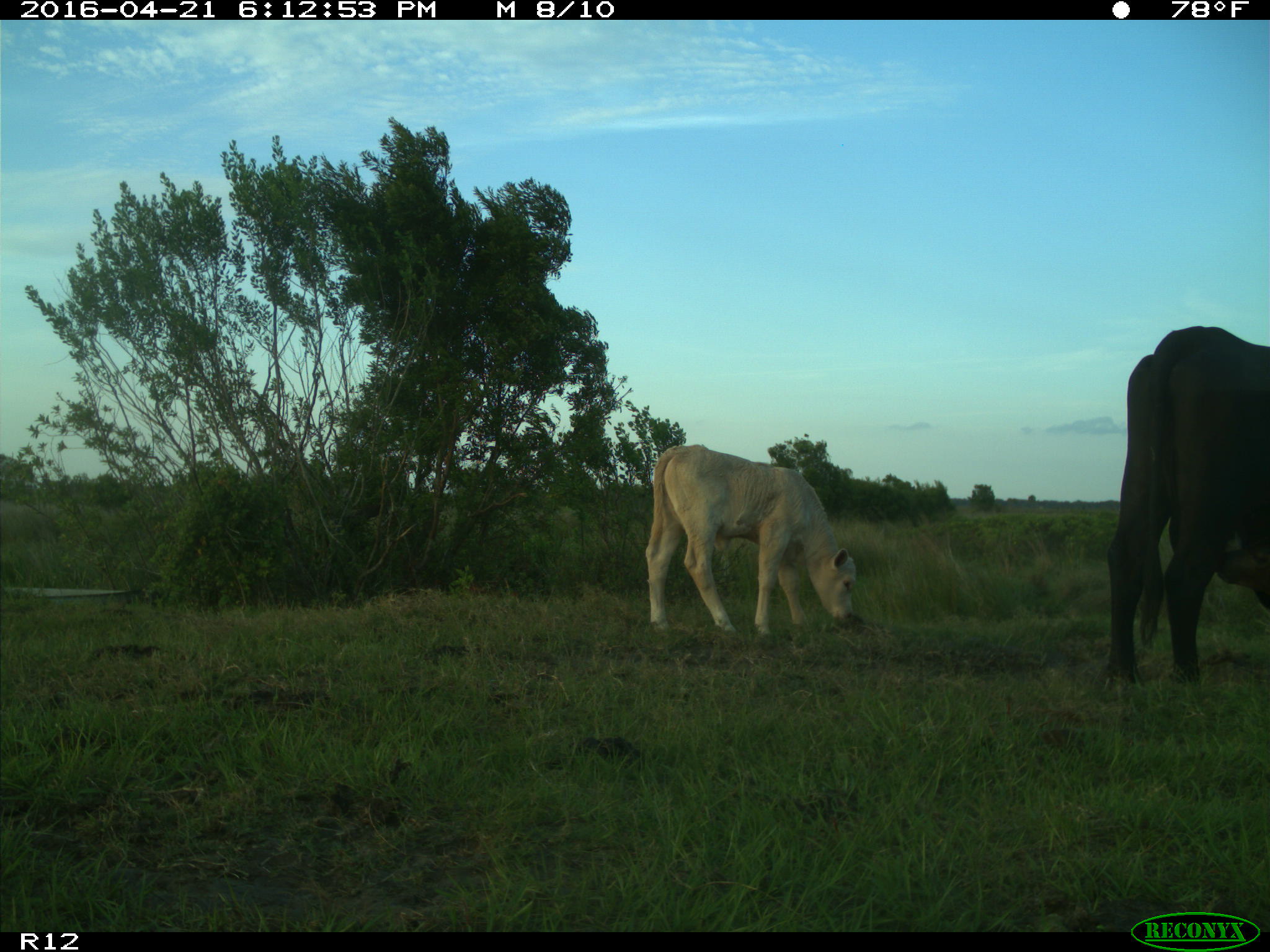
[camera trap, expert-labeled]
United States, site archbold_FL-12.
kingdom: Animalia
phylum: Chordata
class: Mammalia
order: Artiodactyla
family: Bovidae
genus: Bos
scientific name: Bos taurus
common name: domestic cow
Bos taurus (domestic cow).